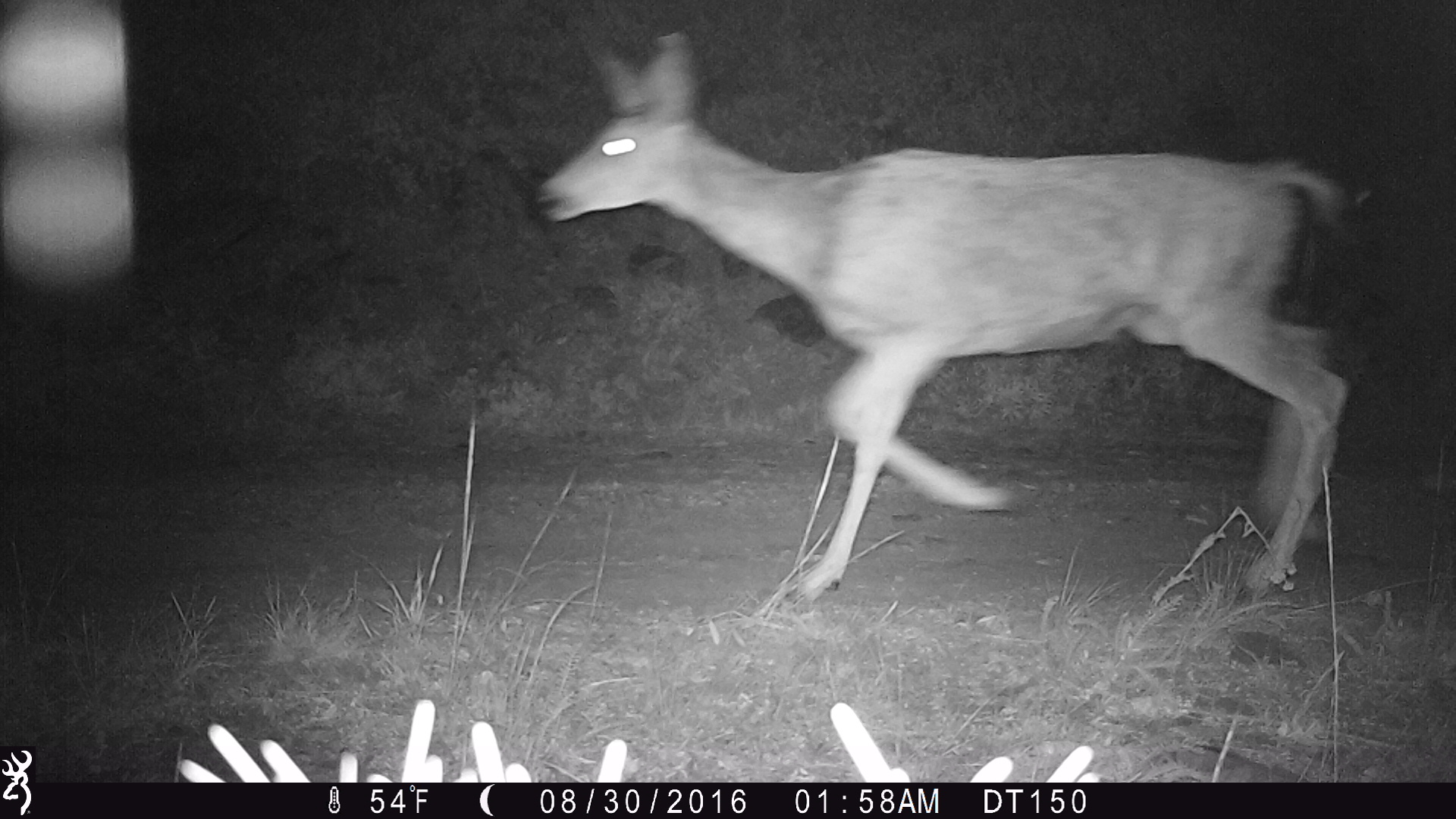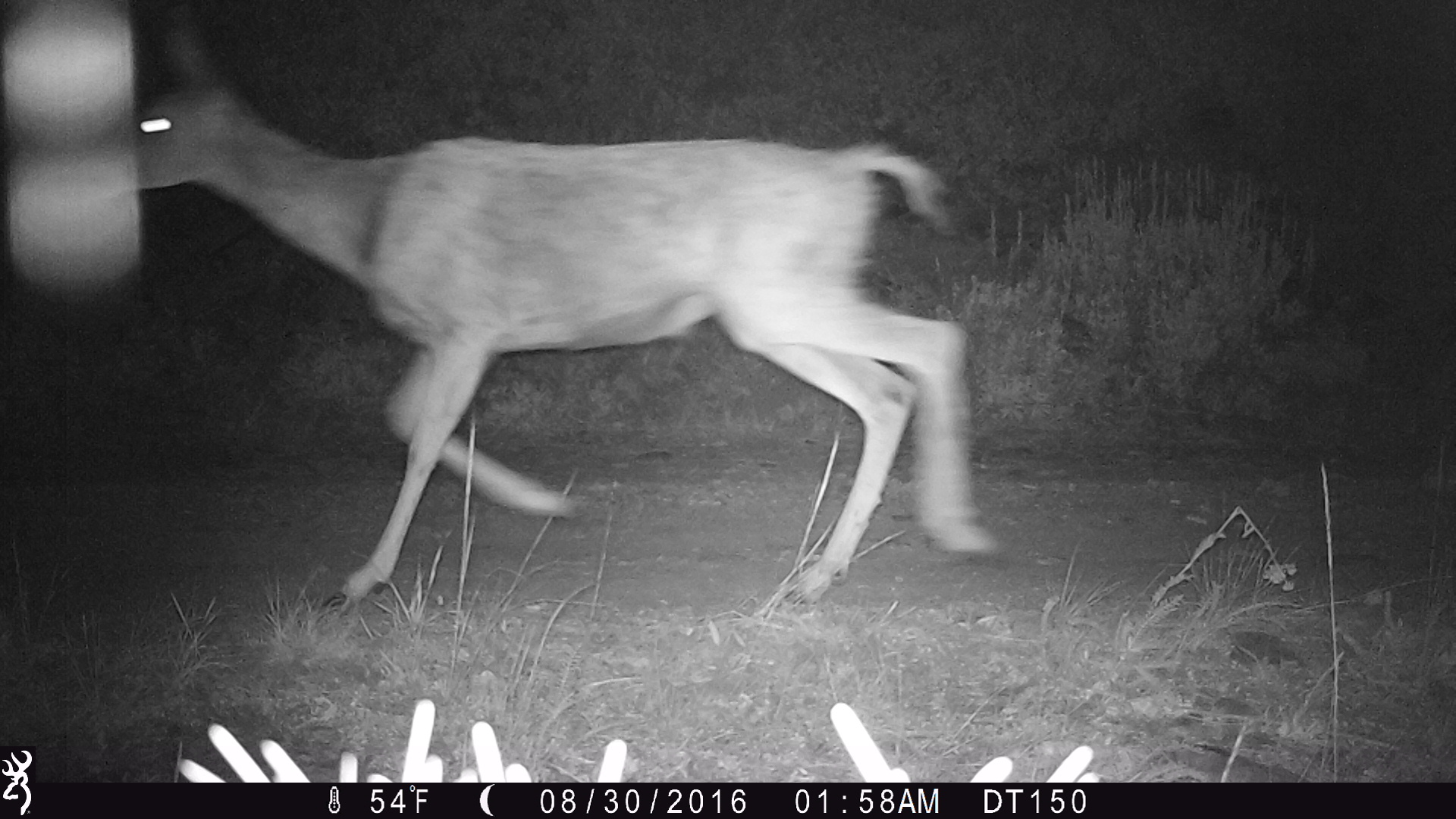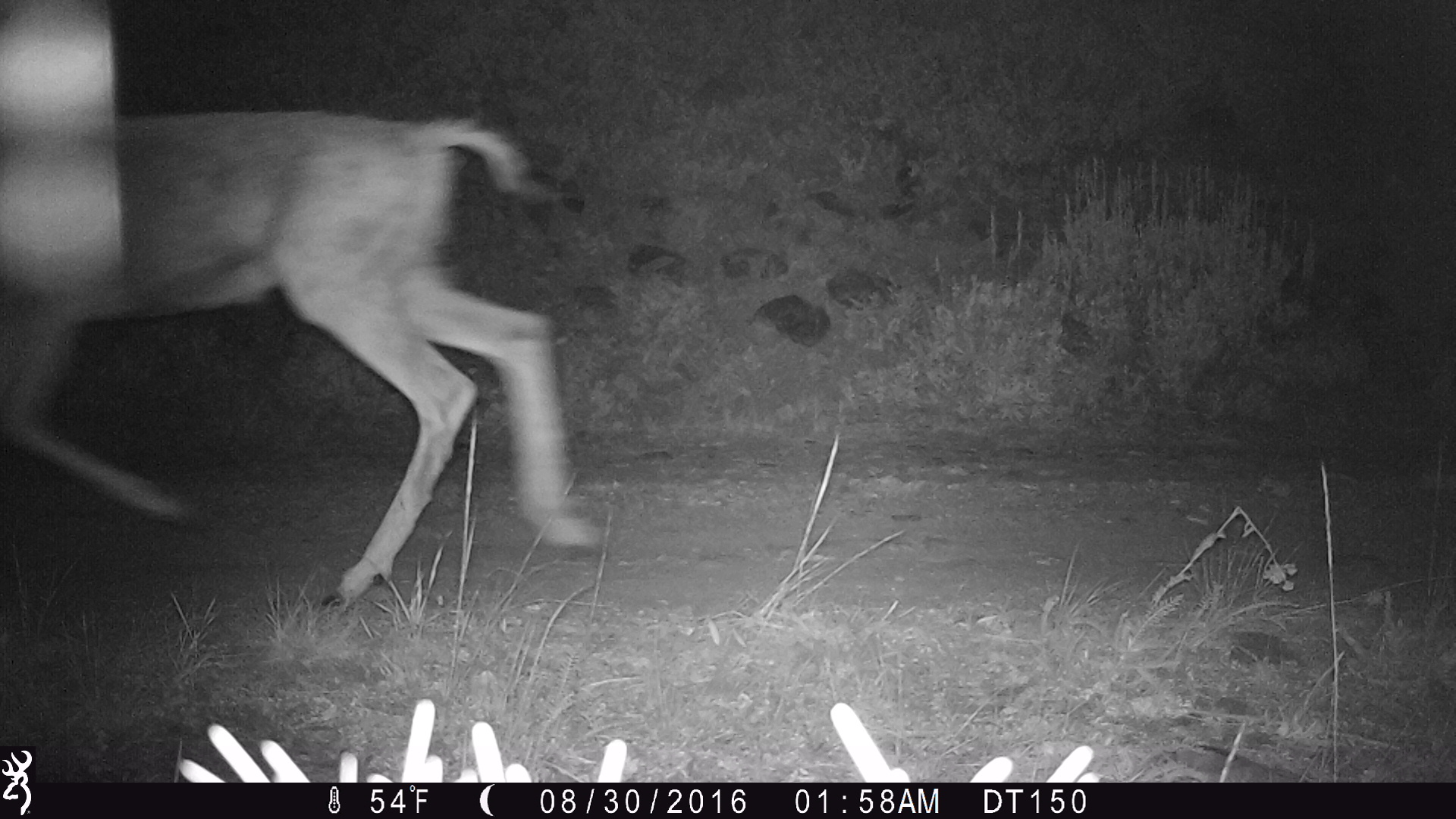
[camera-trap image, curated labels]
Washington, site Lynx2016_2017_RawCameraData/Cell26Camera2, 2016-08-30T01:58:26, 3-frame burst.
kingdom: Animalia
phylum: Chordata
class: Mammalia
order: Artiodactyla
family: Cervidae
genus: Odocoileus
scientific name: Odocoileus hemionus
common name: mule deer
Odocoileus hemionus (mule deer). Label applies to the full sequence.